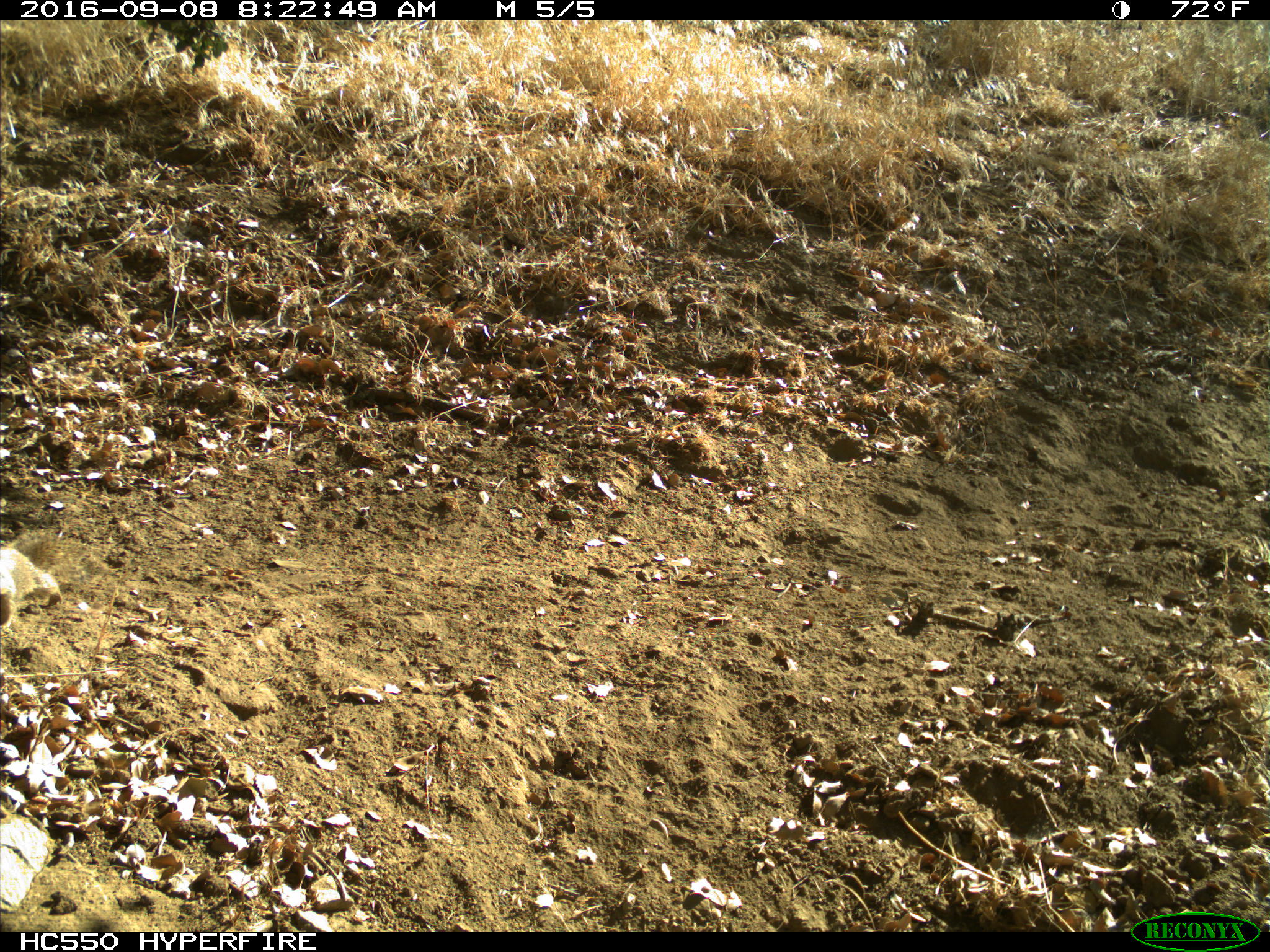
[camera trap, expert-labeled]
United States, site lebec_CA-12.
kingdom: Animalia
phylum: Chordata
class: Mammalia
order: Rodentia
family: Sciuridae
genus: Otospermophilus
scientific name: Otospermophilus beecheyi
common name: california ground squirrel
Otospermophilus beecheyi (california ground squirrel).